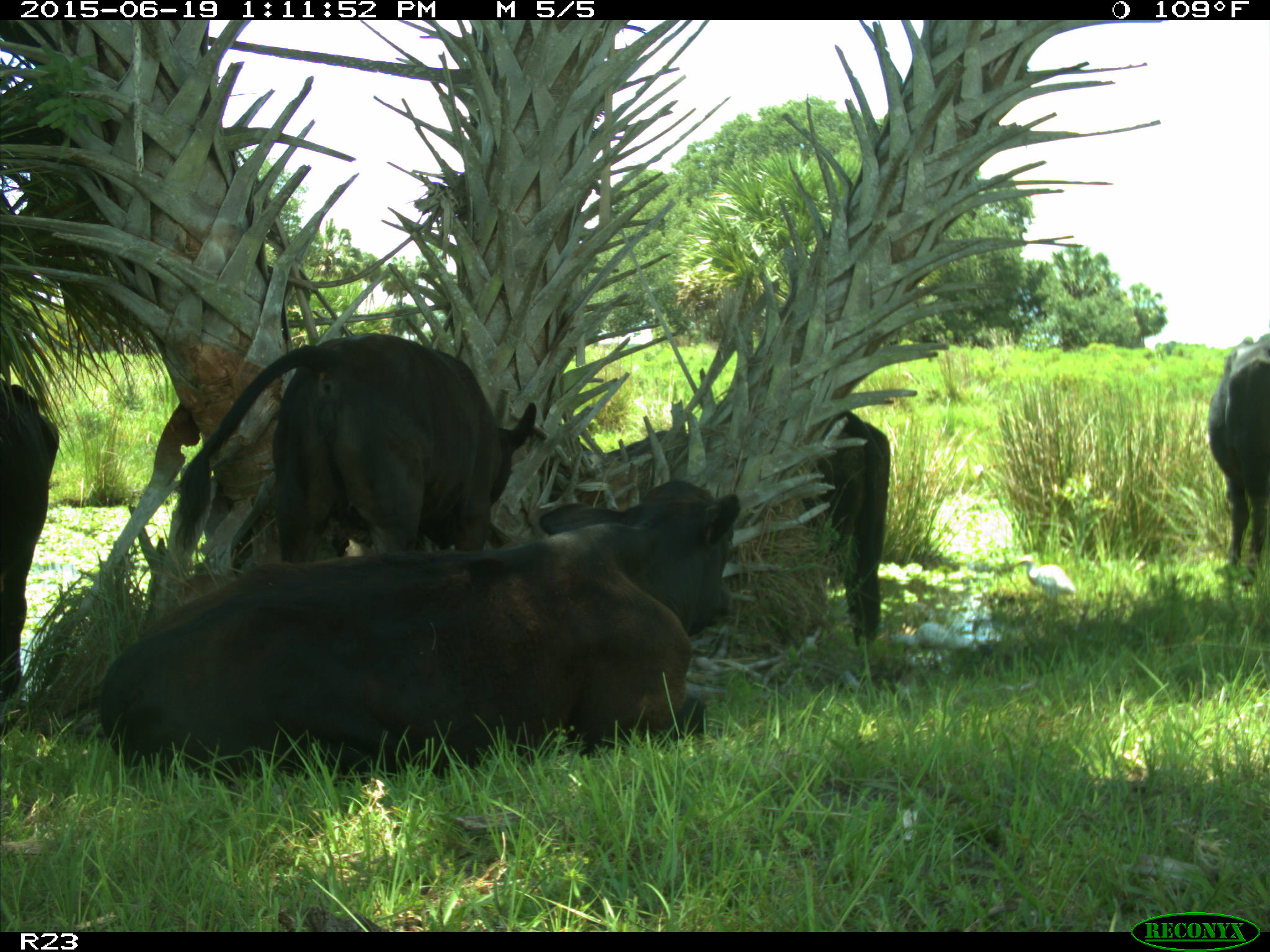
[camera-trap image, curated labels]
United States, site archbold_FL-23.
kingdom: Animalia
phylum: Chordata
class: Mammalia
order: Artiodactyla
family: Suidae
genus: Sus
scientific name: Sus scrofa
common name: wild boar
Sus scrofa (wild boar).